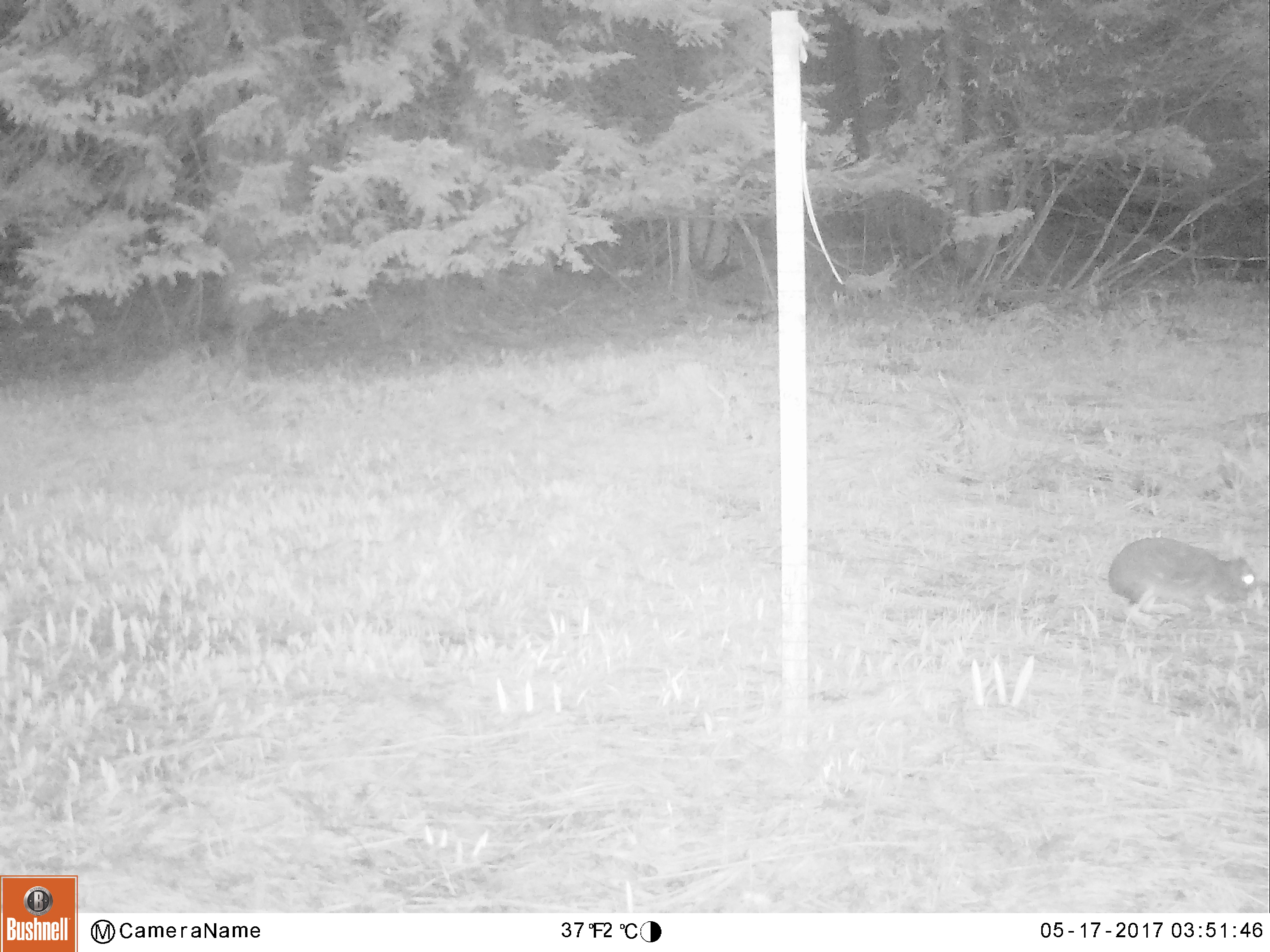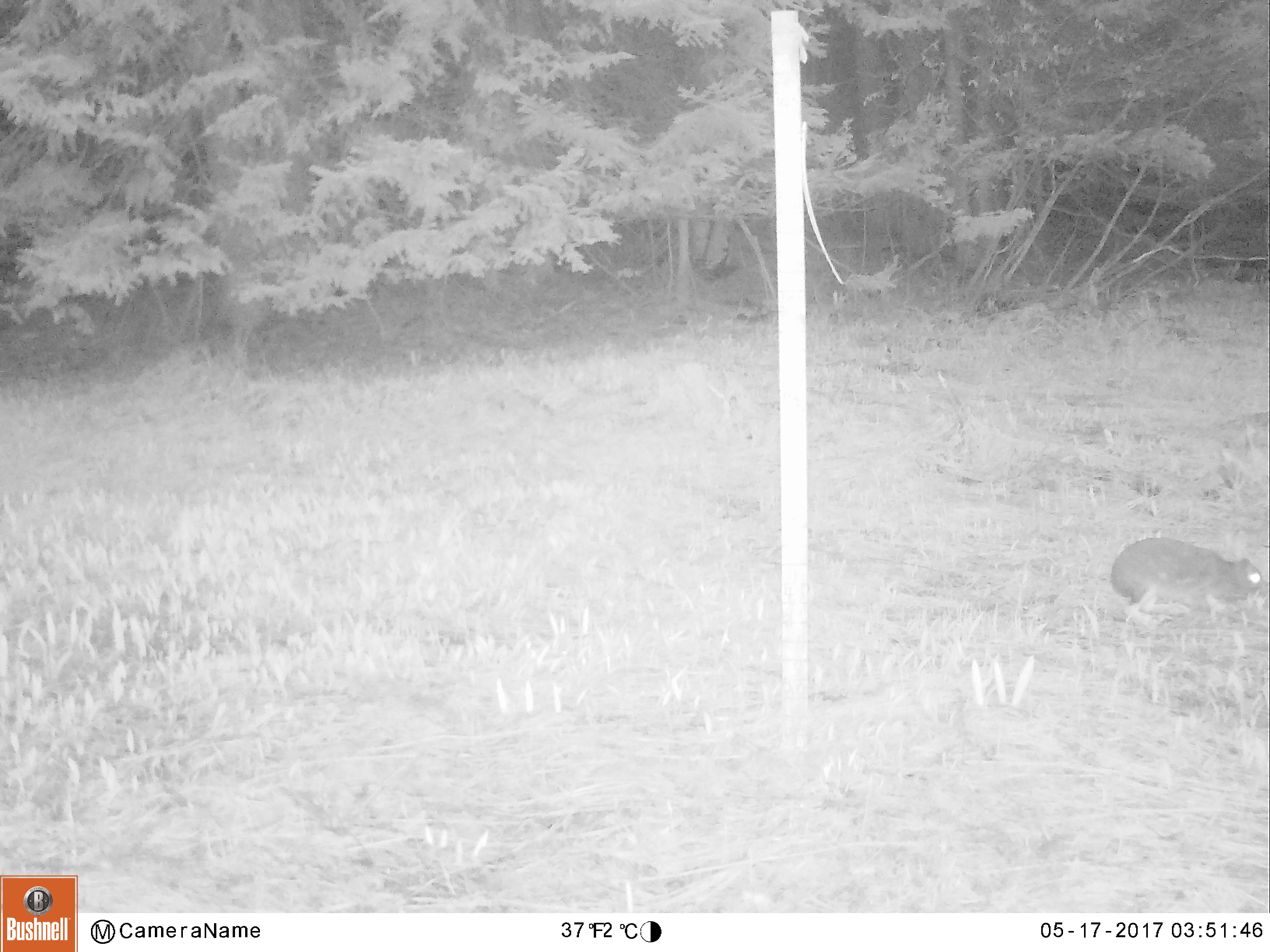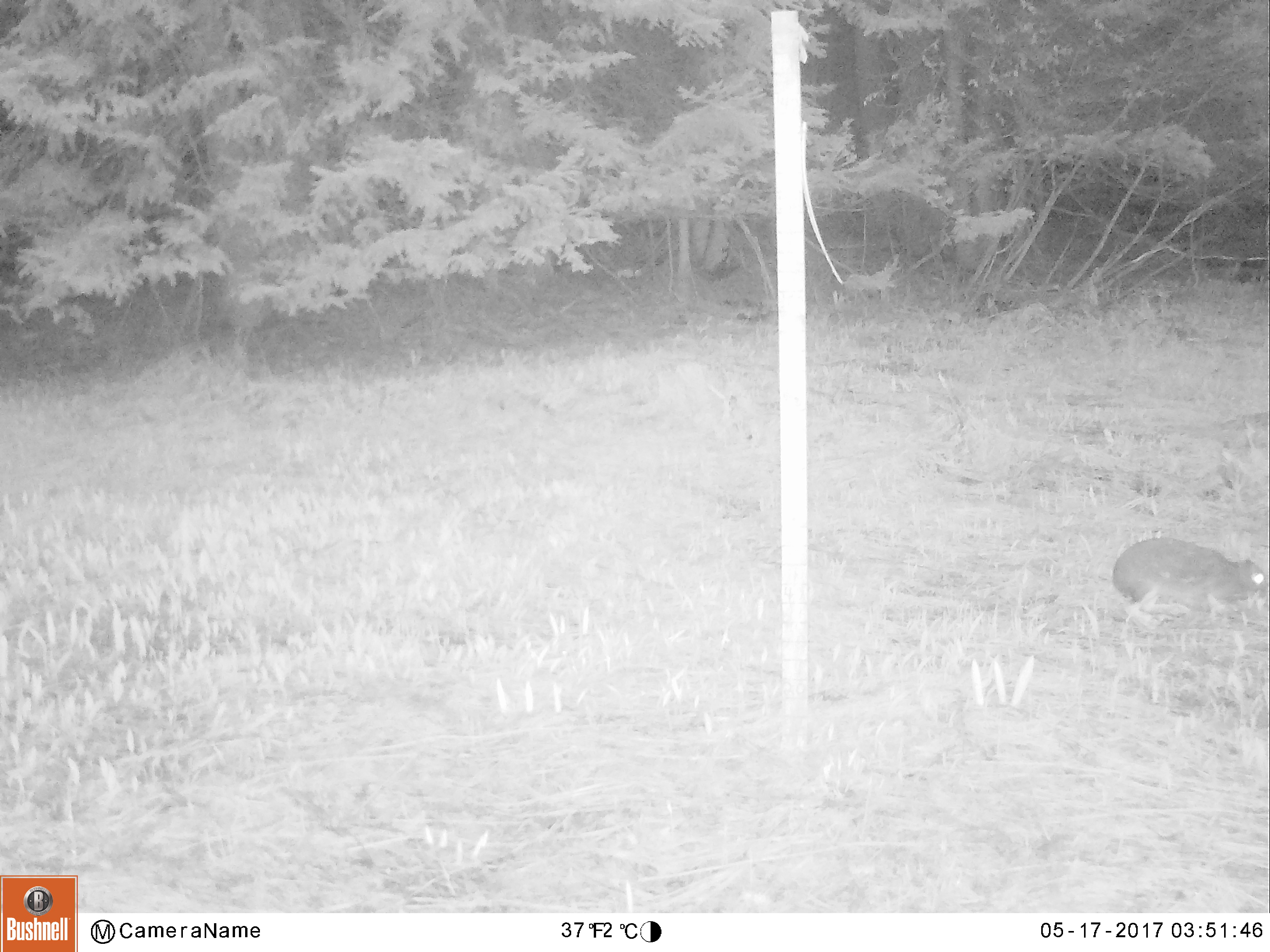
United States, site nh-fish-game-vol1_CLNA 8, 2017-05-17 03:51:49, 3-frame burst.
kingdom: Animalia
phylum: Chordata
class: Mammalia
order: Lagomorpha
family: Leporidae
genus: Lepus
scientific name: Lepus americanus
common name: snowshoe hare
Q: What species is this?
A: Snowshoe hare (Lepus americanus).